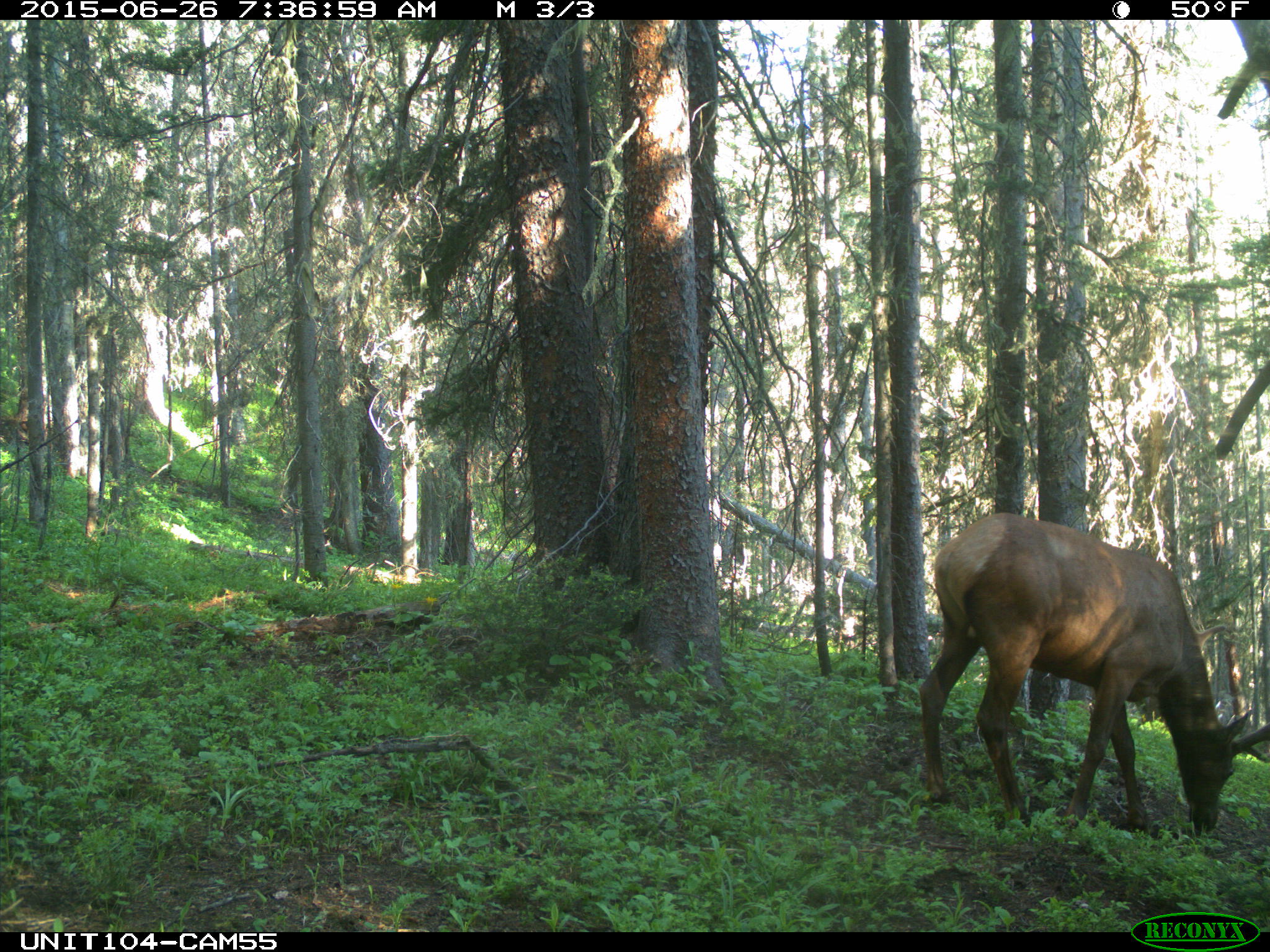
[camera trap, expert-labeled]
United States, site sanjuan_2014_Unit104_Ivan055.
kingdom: Animalia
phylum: Chordata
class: Mammalia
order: Artiodactyla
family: Cervidae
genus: Cervus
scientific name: Cervus elaphus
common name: red deer